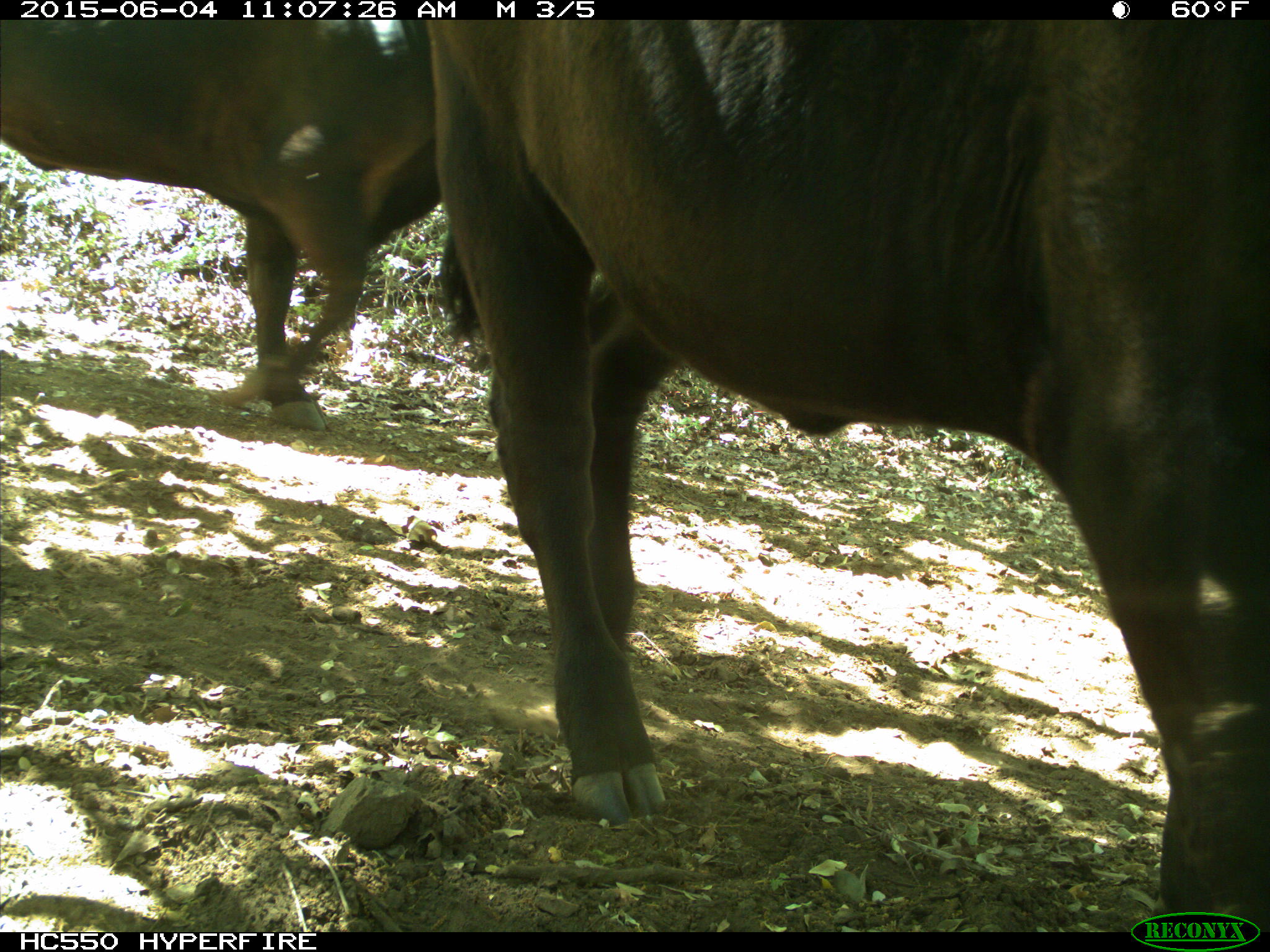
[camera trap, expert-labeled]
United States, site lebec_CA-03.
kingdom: Animalia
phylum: Chordata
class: Mammalia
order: Artiodactyla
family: Bovidae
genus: Bos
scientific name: Bos taurus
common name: domestic cow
Bos taurus (domestic cow).